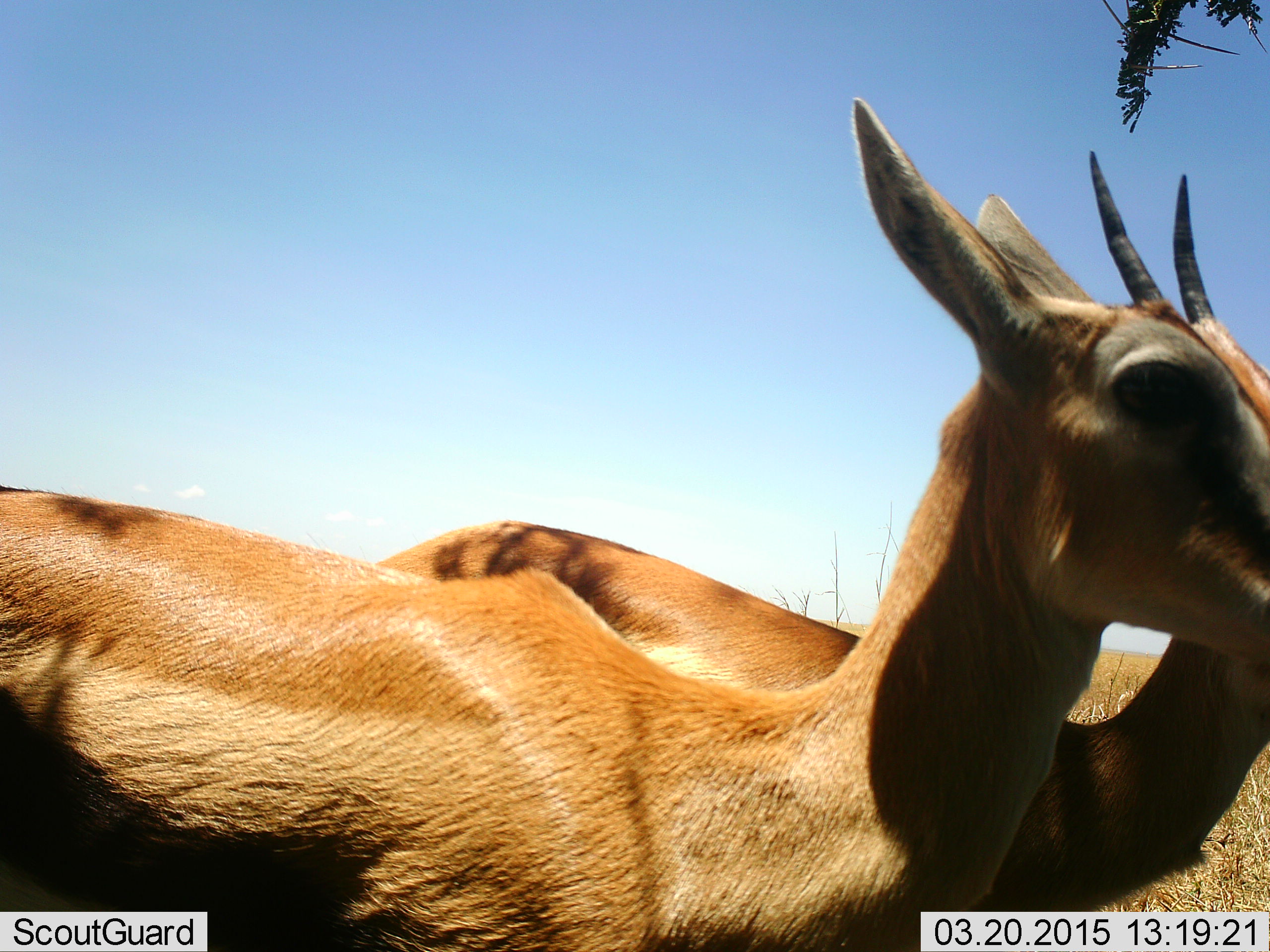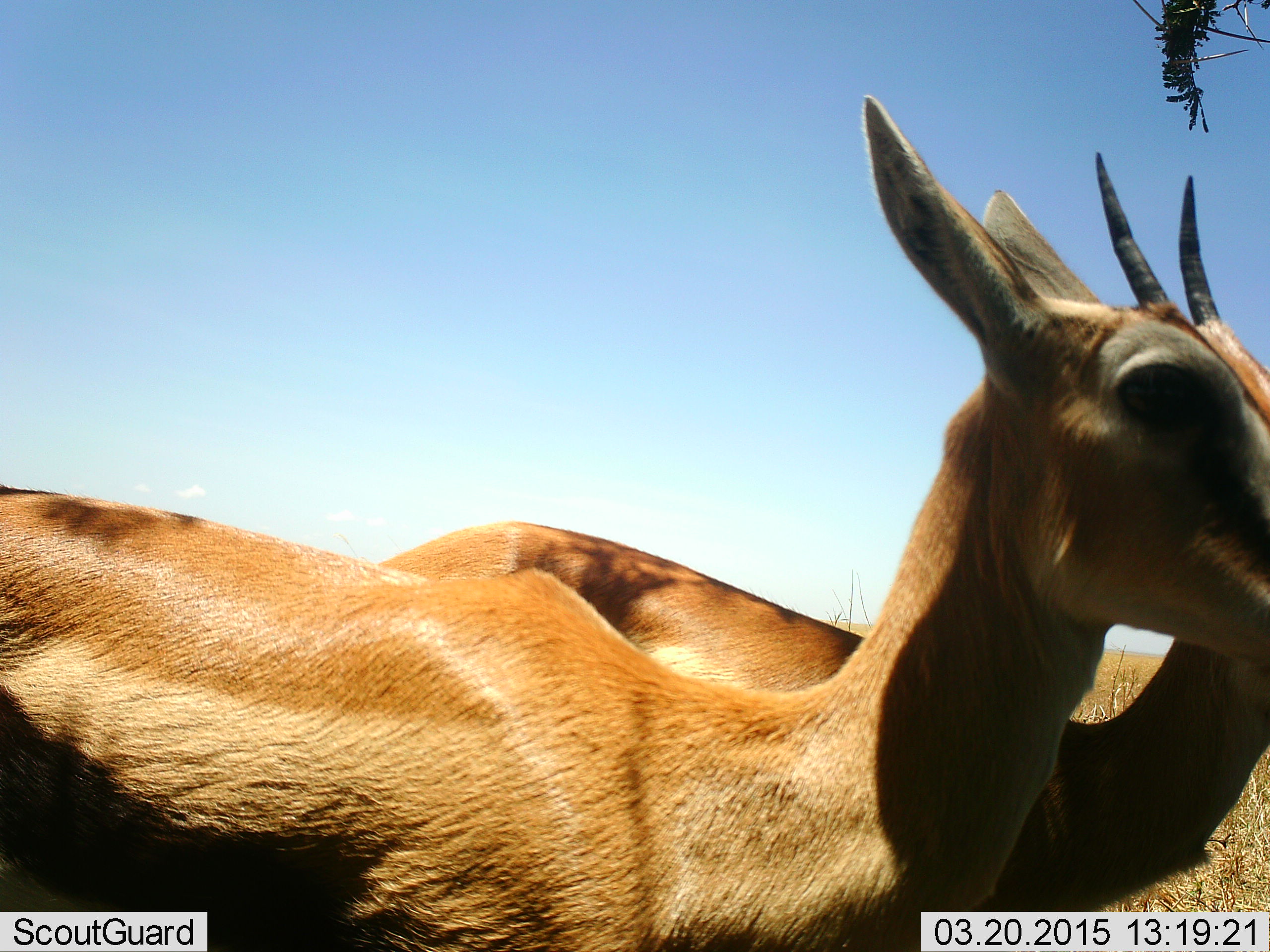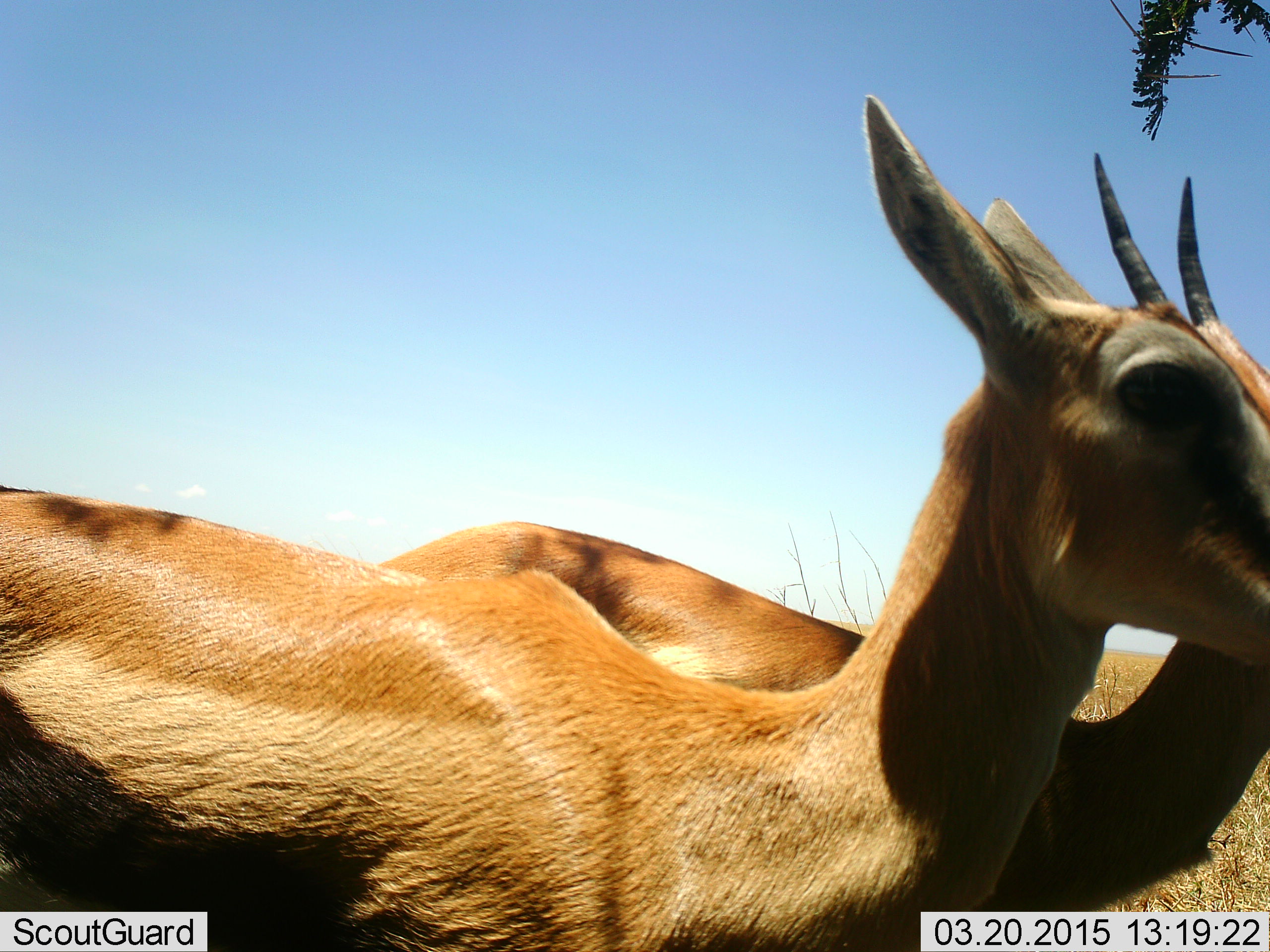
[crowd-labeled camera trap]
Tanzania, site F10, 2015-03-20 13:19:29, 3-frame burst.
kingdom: Animalia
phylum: Chordata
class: Mammalia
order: Artiodactyla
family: Bovidae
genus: Eudorcas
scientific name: Eudorcas thomsonii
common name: thomson's gazelle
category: gazellethomsons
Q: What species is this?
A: Gazellethomsons (thomson's gazelle) (Eudorcas thomsonii).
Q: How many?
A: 2.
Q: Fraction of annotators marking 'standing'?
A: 100%.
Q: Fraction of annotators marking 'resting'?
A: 0%.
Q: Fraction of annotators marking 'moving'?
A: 0%.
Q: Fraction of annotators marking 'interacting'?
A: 10%.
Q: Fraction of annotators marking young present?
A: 0%.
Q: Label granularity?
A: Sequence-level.